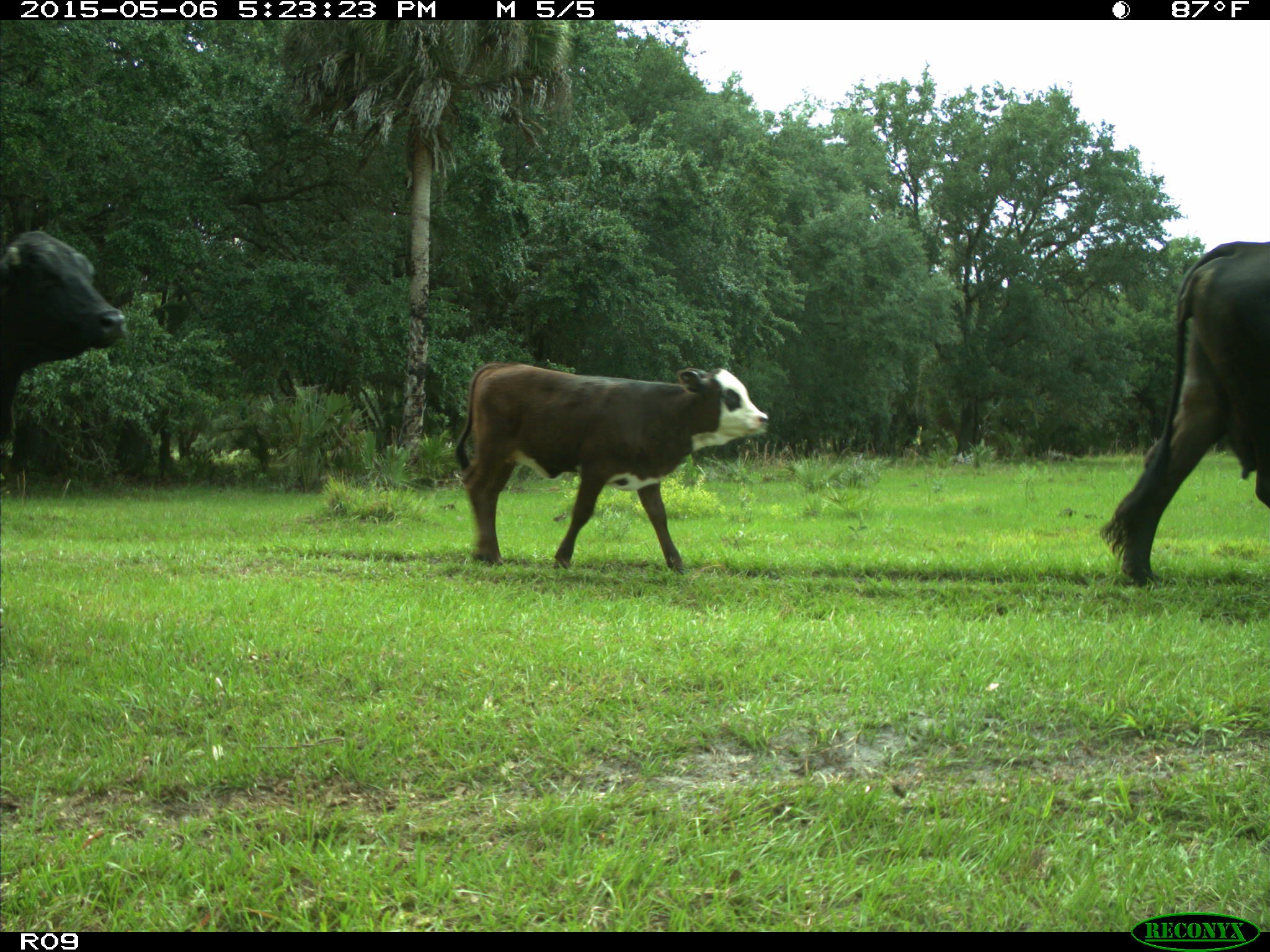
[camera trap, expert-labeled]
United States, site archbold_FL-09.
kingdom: Animalia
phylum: Chordata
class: Mammalia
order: Artiodactyla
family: Bovidae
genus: Bos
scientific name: Bos taurus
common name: domestic cow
Bos taurus (domestic cow).